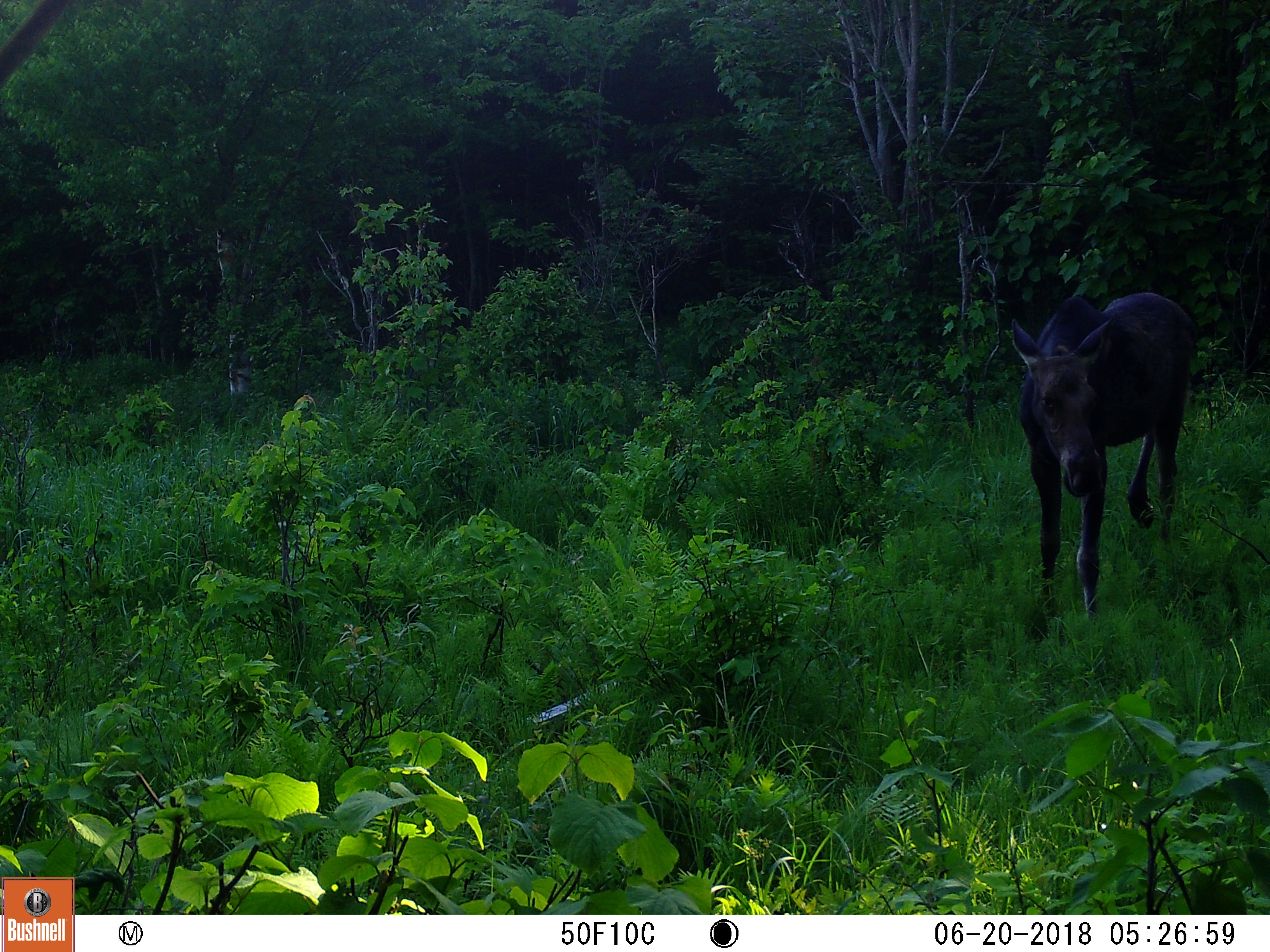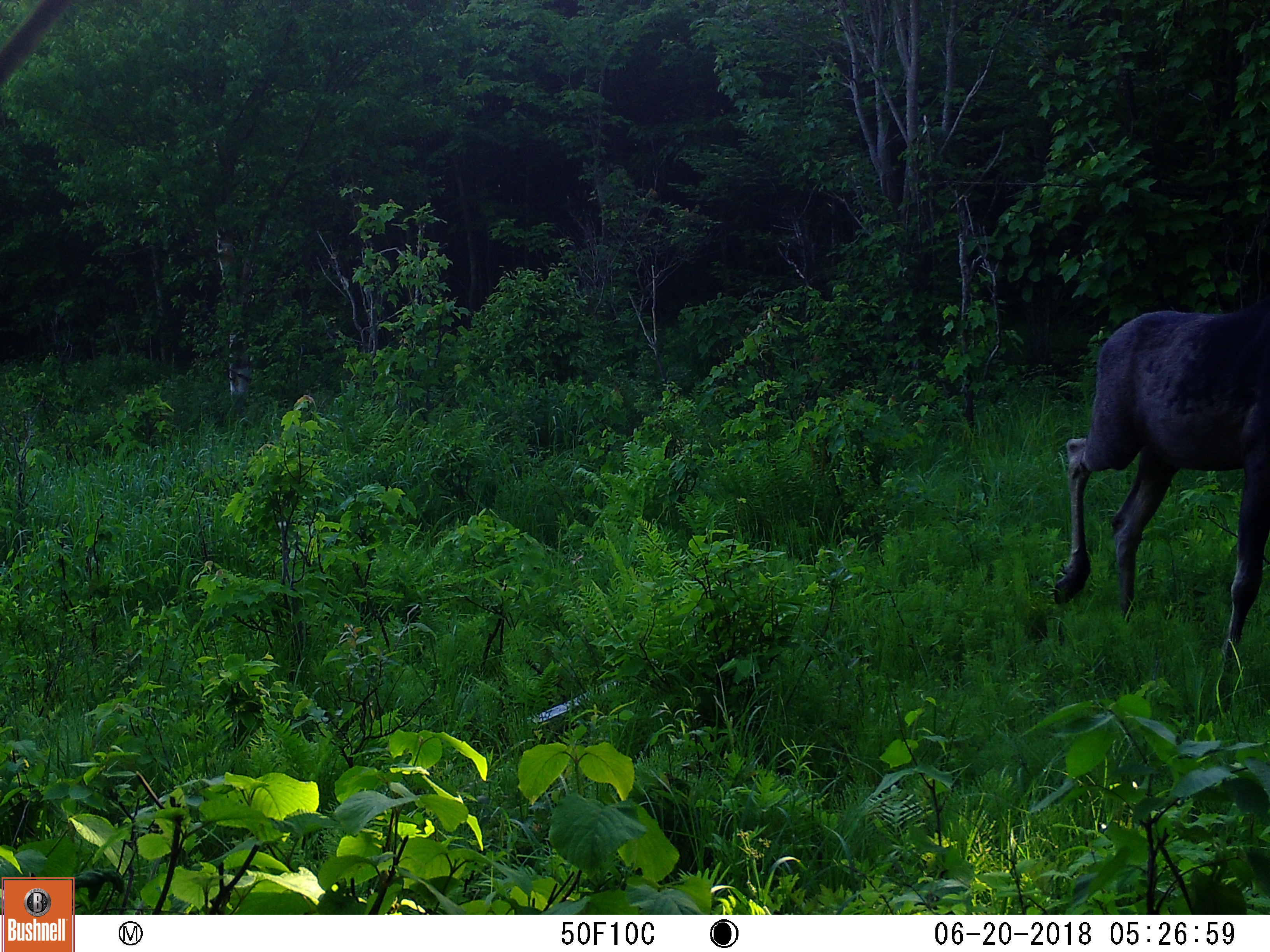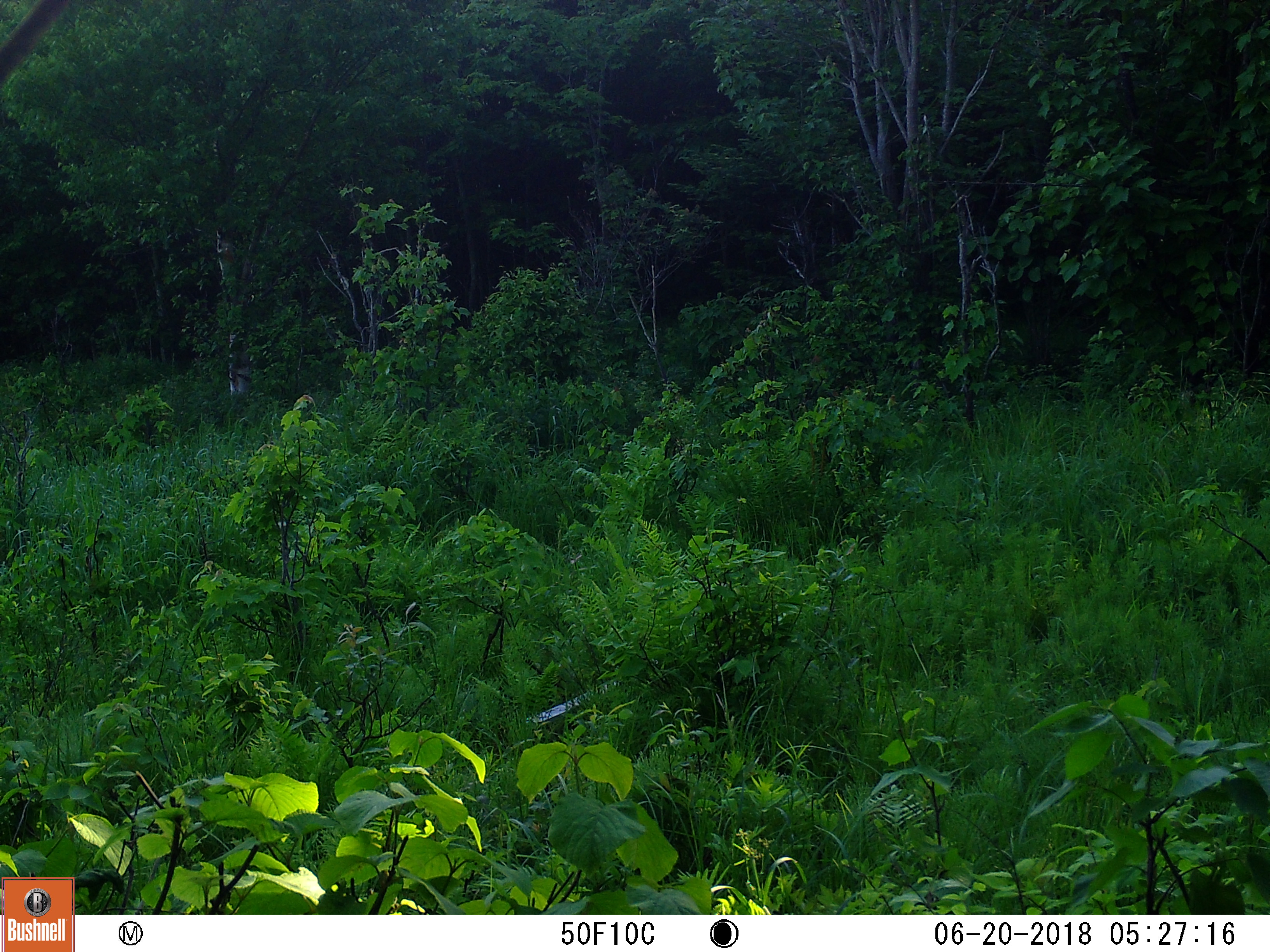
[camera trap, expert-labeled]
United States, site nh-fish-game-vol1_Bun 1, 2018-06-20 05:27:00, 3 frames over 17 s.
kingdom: Animalia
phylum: Chordata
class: Mammalia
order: Artiodactyla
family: Cervidae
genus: Alces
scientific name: Alces alces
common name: moose